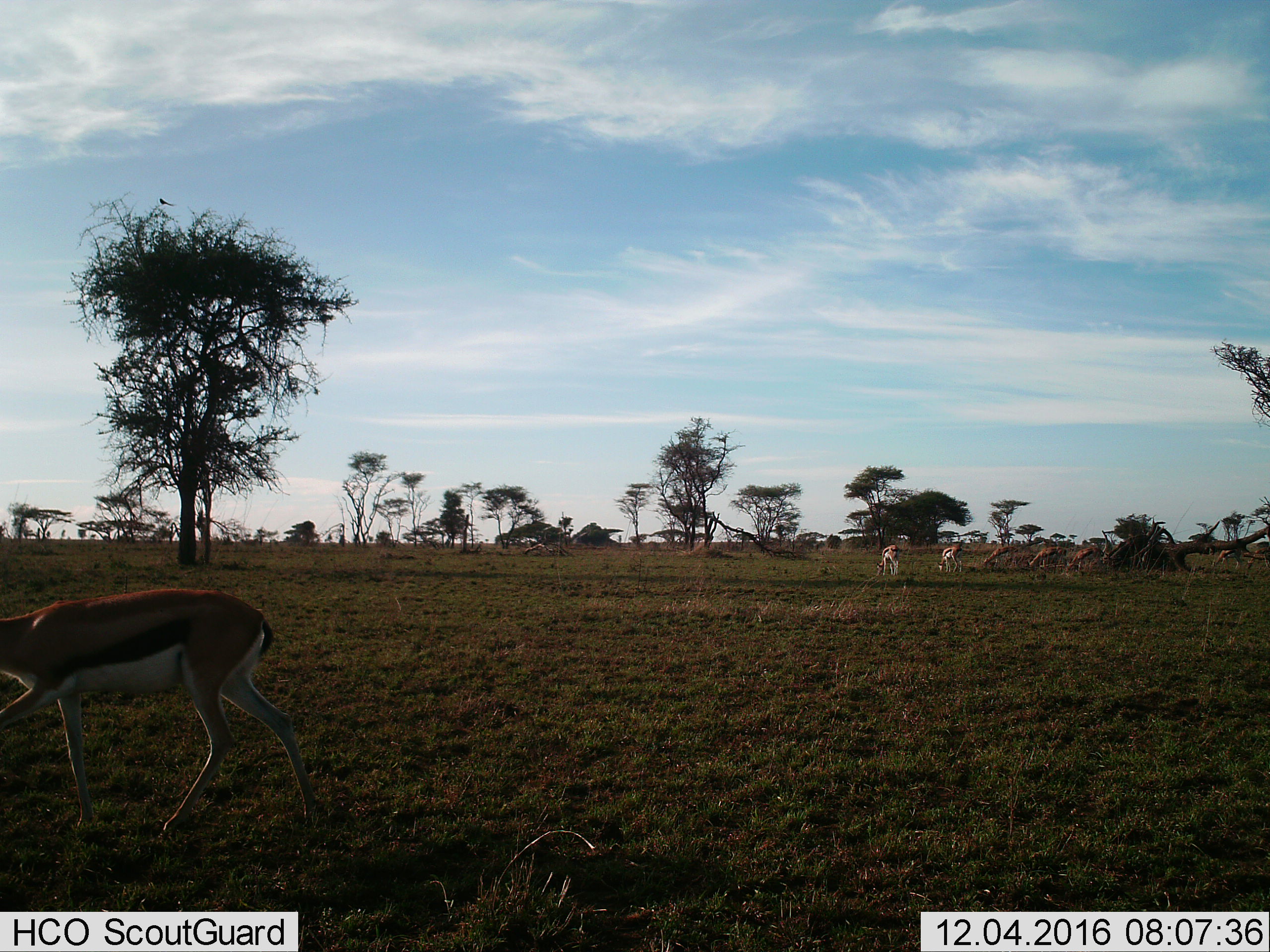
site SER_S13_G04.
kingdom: Animalia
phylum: Chordata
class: Mammalia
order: Artiodactyla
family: Bovidae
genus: Eudorcas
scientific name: Eudorcas thomsonii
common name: thomson's gazelle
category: gazellethomsons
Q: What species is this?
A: Gazellethomsons (thomson's gazelle) (Eudorcas thomsonii).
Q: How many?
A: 8.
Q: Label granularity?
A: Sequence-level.